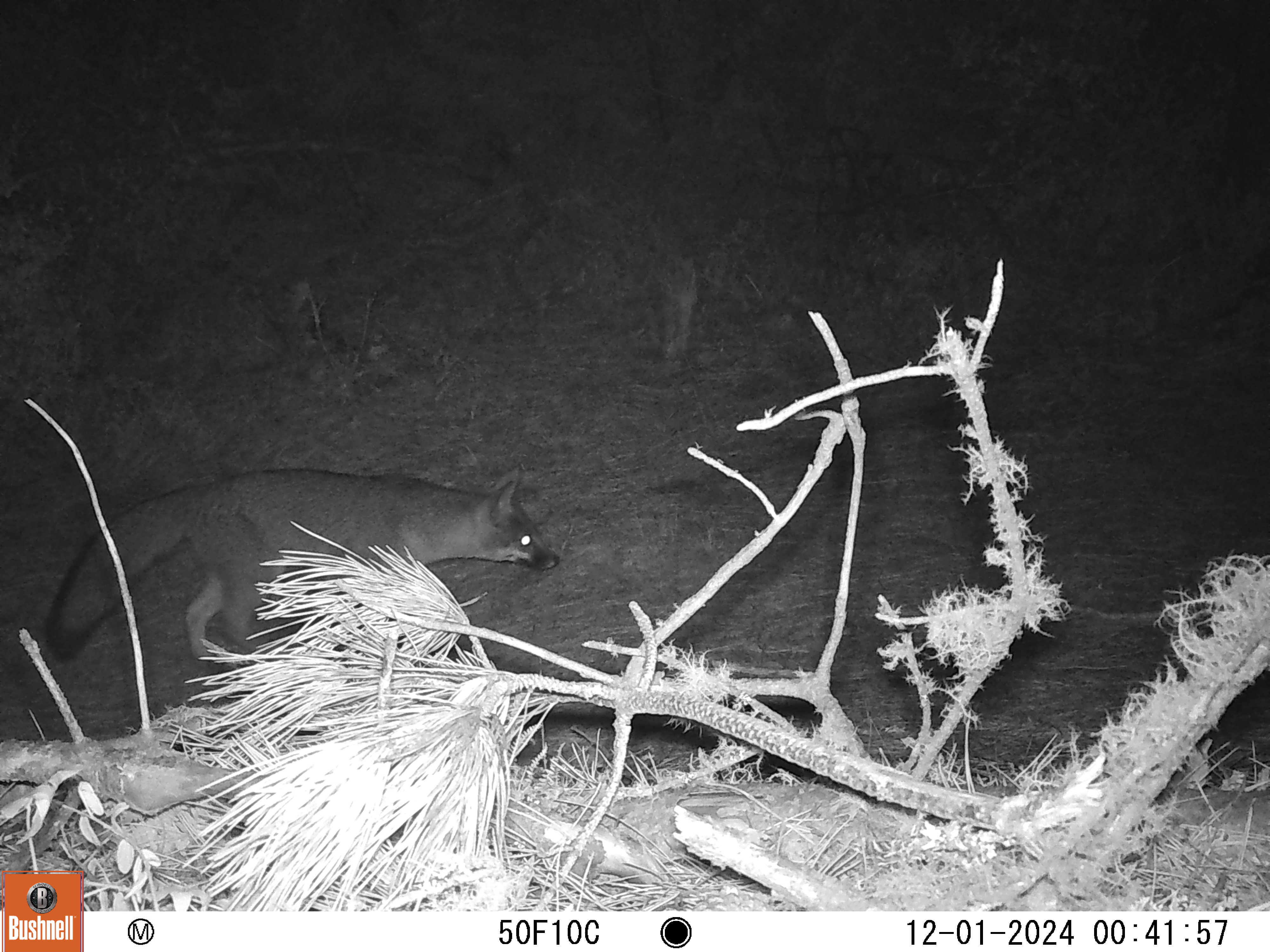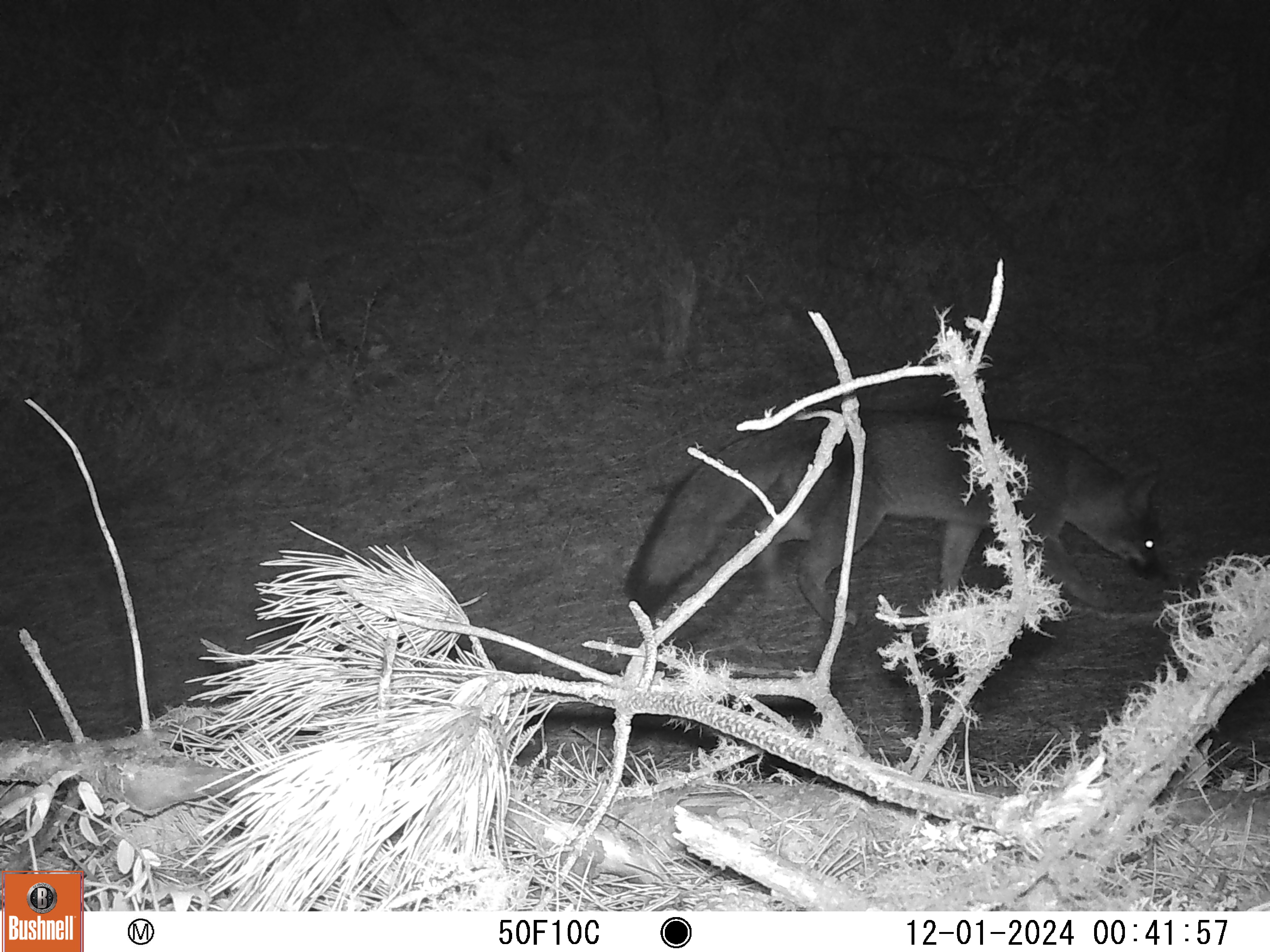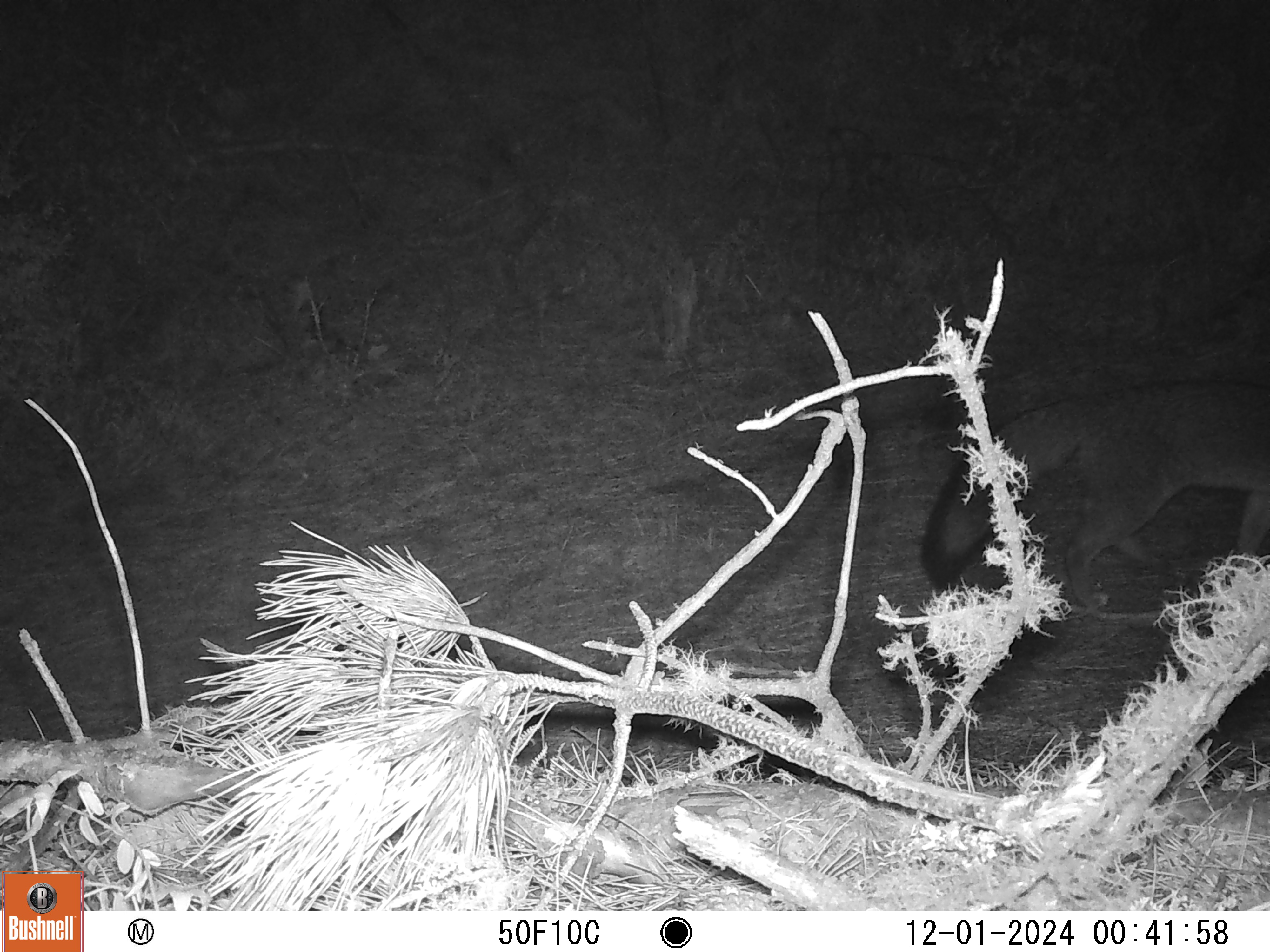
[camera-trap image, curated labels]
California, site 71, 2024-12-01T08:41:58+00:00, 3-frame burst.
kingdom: Animalia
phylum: Chordata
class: Mammalia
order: Carnivora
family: Canidae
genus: Urocyon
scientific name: Urocyon cinereoargenteus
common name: gray fox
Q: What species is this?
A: Gray fox (Urocyon cinereoargenteus).